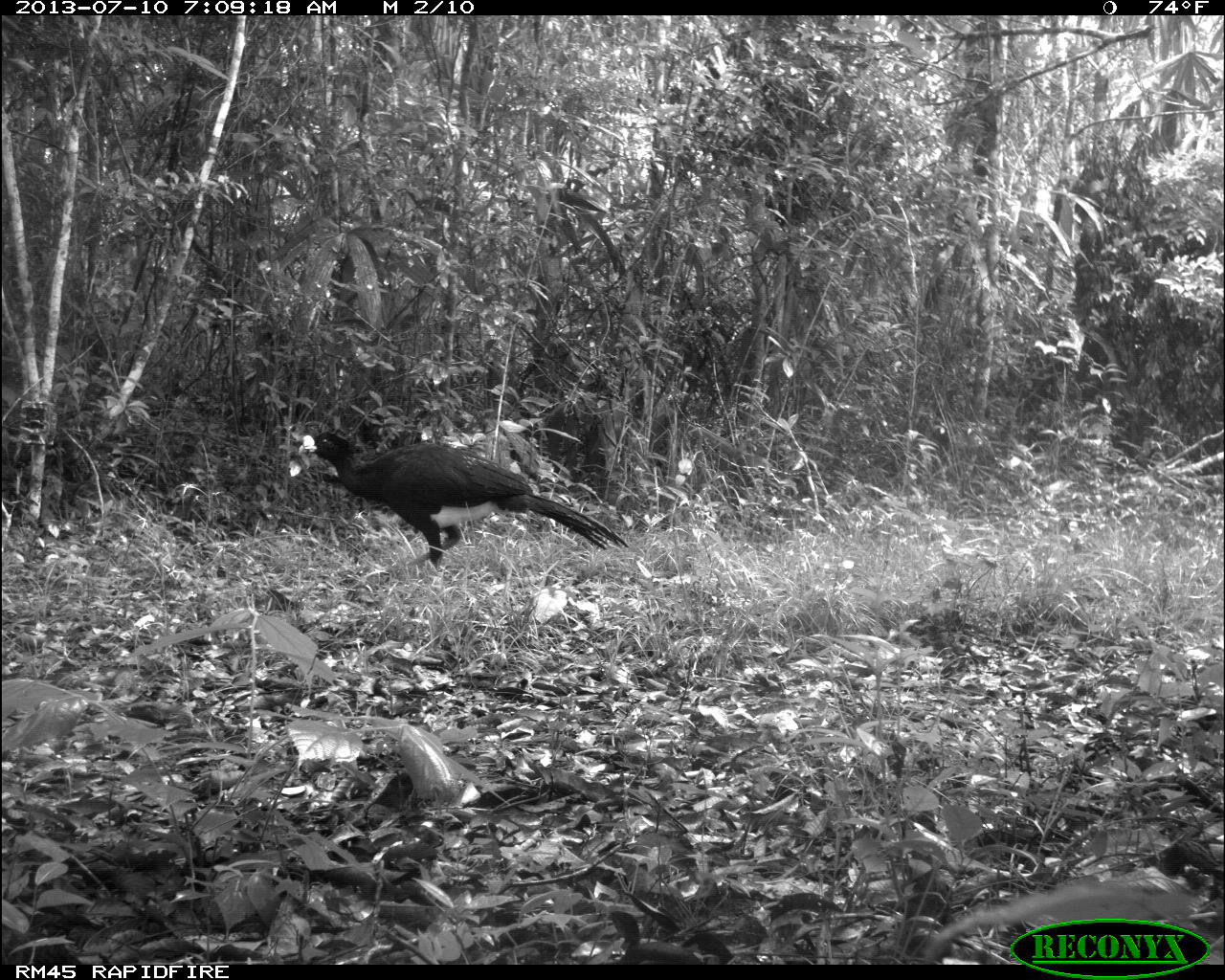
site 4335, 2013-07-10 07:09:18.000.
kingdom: Animalia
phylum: Chordata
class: Aves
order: Galliformes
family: Cracidae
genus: Crax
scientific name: Crax rubra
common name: great curassow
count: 1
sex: male